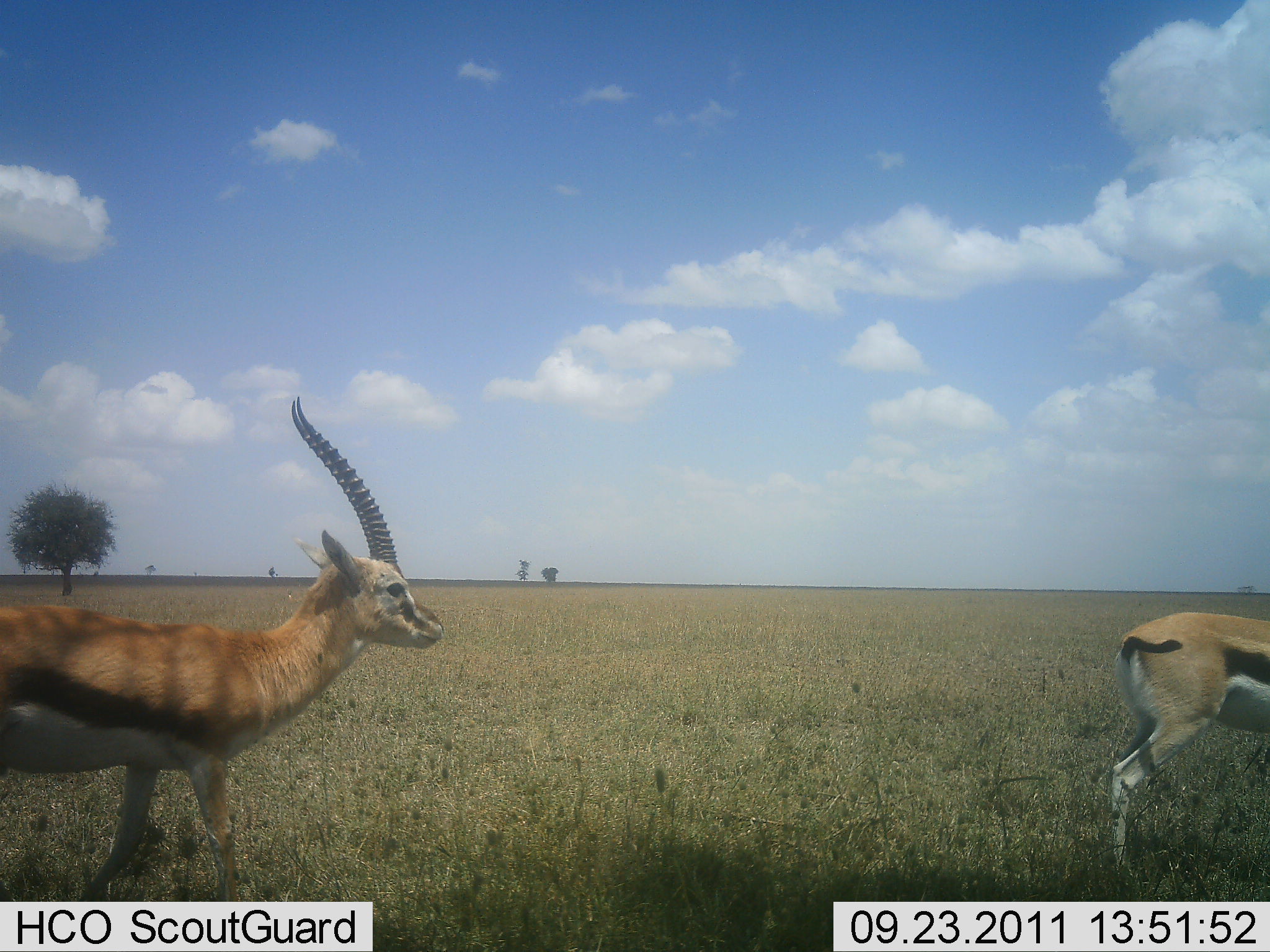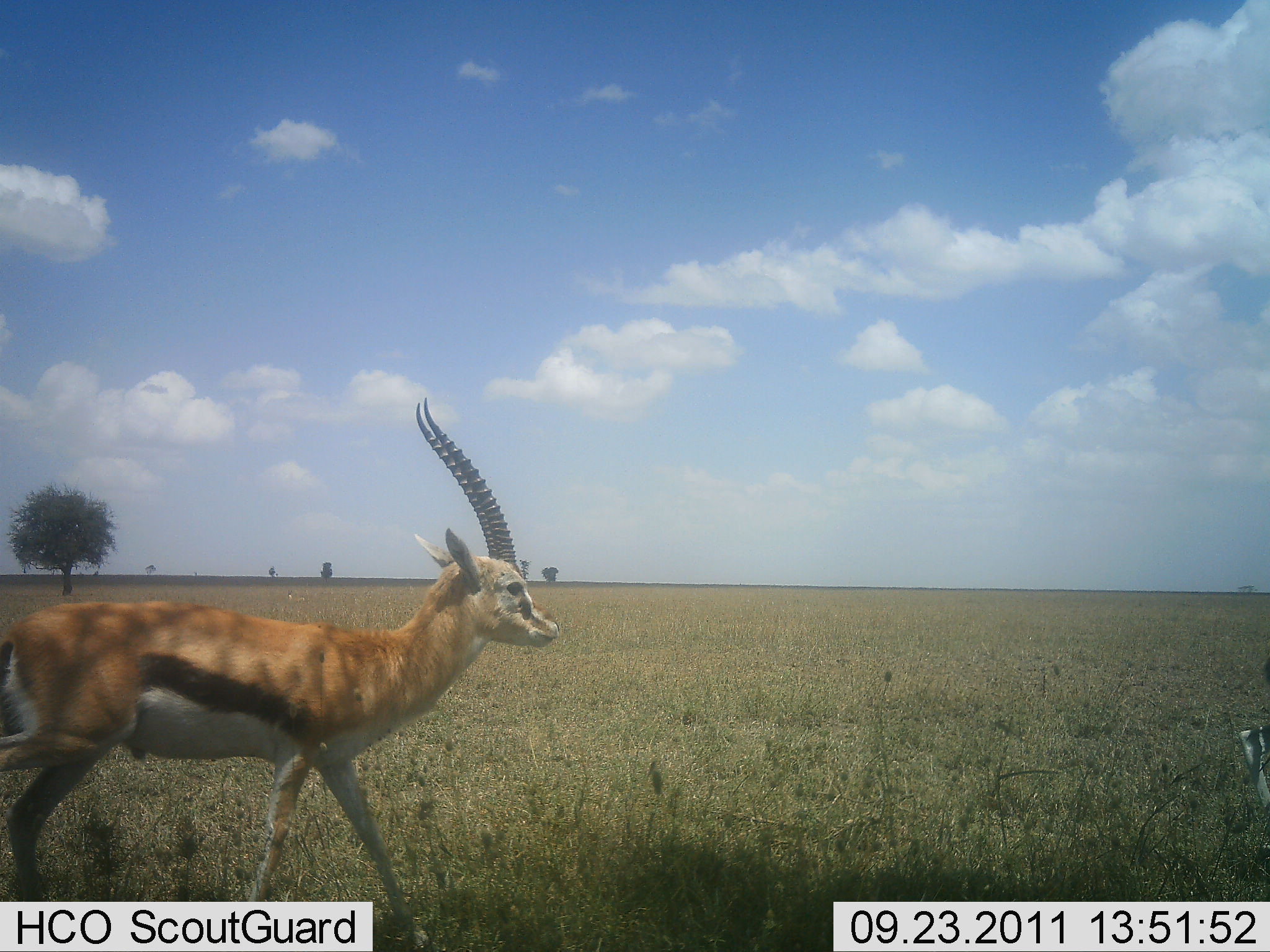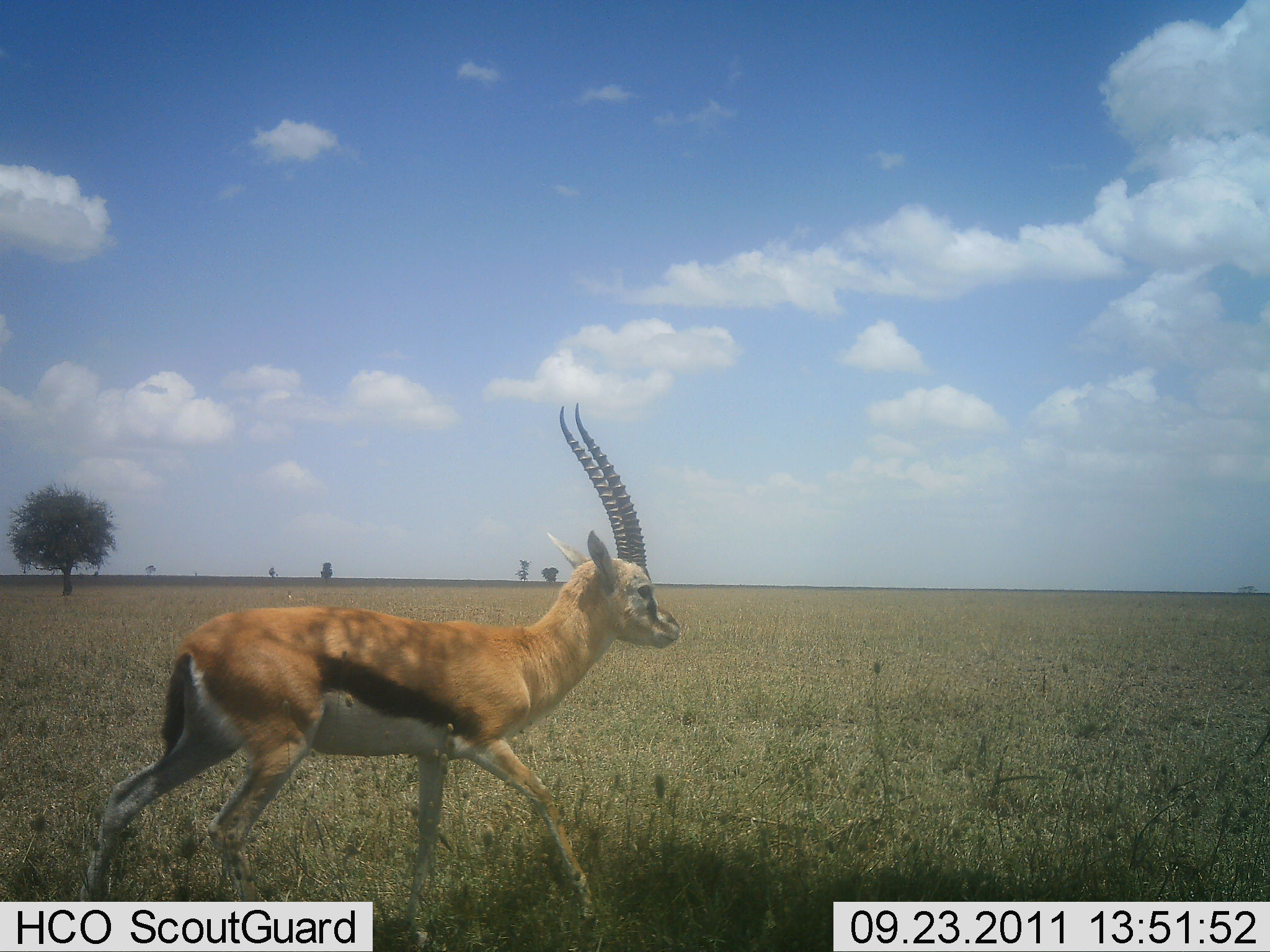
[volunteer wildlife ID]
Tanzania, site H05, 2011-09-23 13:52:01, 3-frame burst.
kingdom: Animalia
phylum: Chordata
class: Mammalia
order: Artiodactyla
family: Bovidae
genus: Eudorcas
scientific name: Eudorcas thomsonii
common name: thomson's gazelle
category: gazellethomsons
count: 2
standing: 0%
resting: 0%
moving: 100%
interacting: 0%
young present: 0%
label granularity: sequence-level